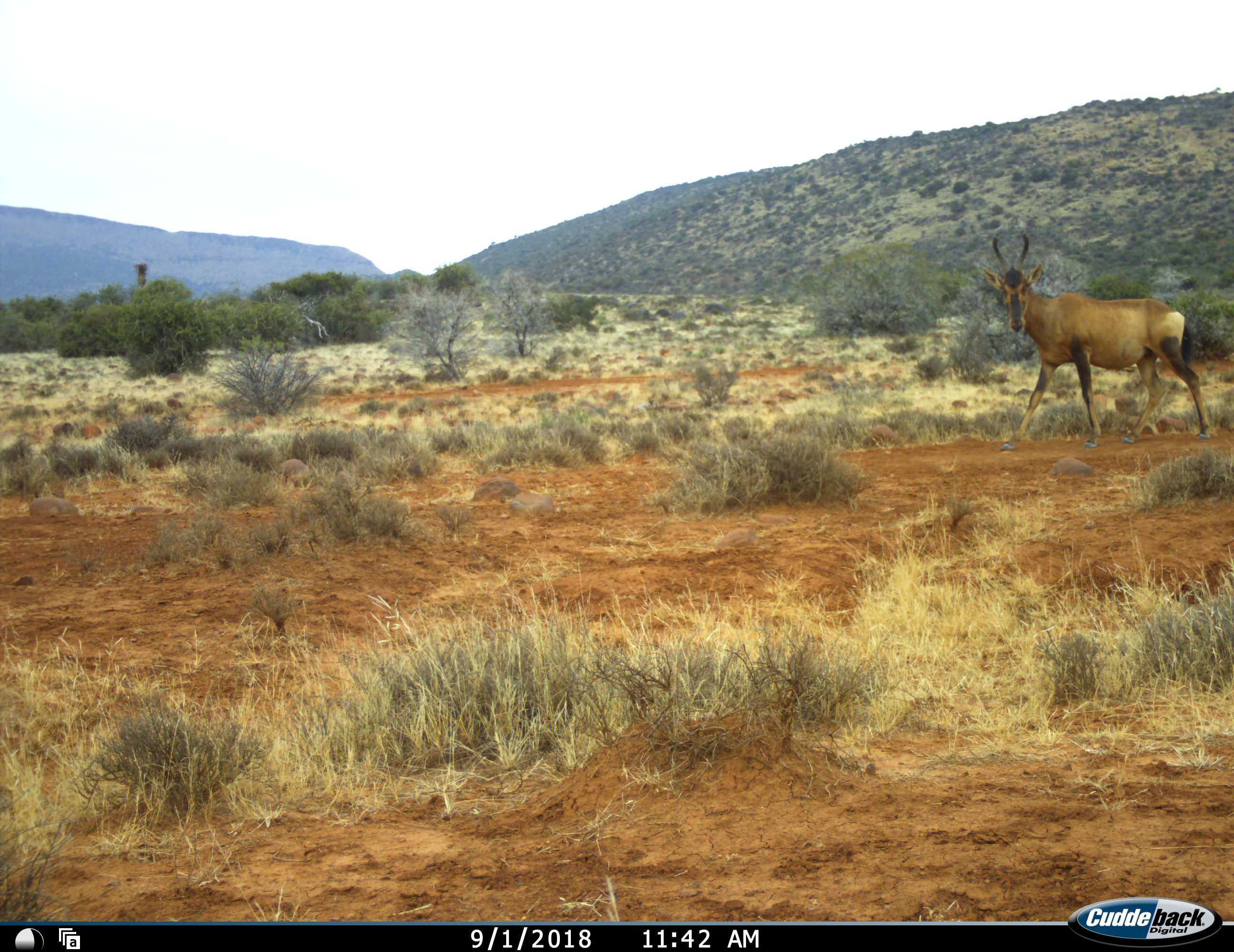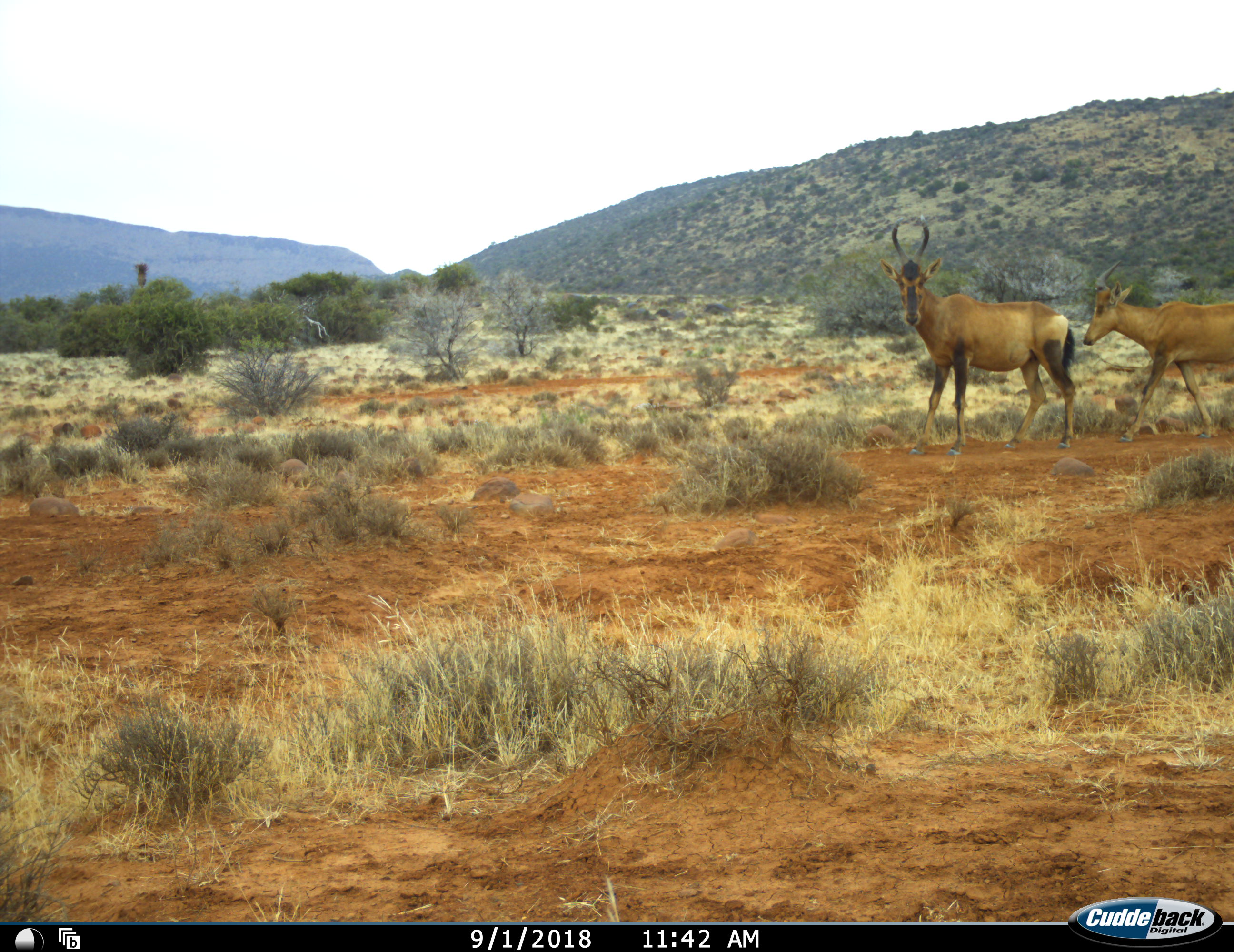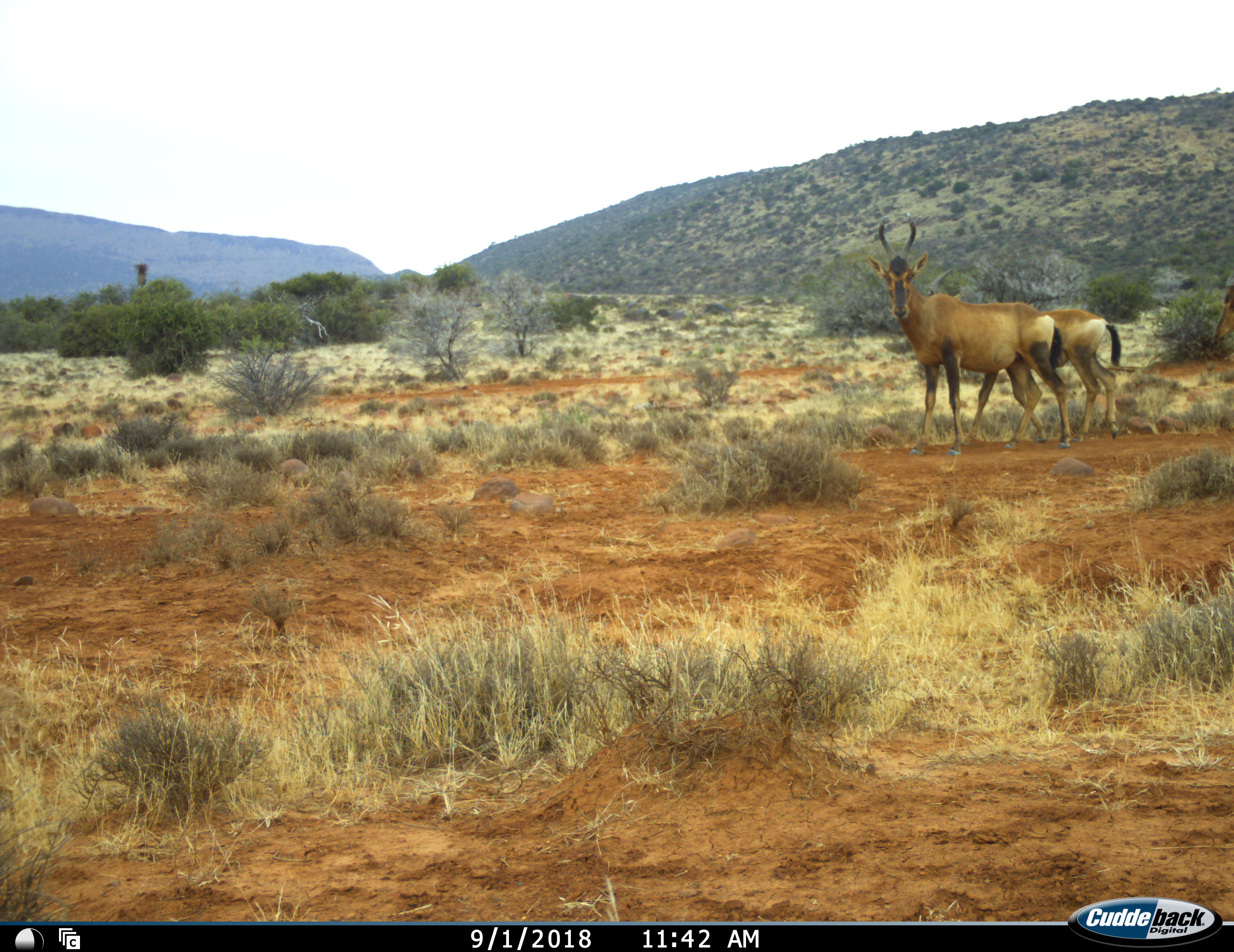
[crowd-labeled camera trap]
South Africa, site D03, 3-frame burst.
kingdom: Animalia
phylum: Chordata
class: Mammalia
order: Artiodactyla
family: Bovidae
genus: Alcelaphus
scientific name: Alcelaphus buselaphus caama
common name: red hartebeest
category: hartebeestred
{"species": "hartebeestred (red hartebeest) (Alcelaphus buselaphus caama)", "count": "3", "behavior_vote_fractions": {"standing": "25%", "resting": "0%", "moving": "100%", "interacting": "0%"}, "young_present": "38%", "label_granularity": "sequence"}